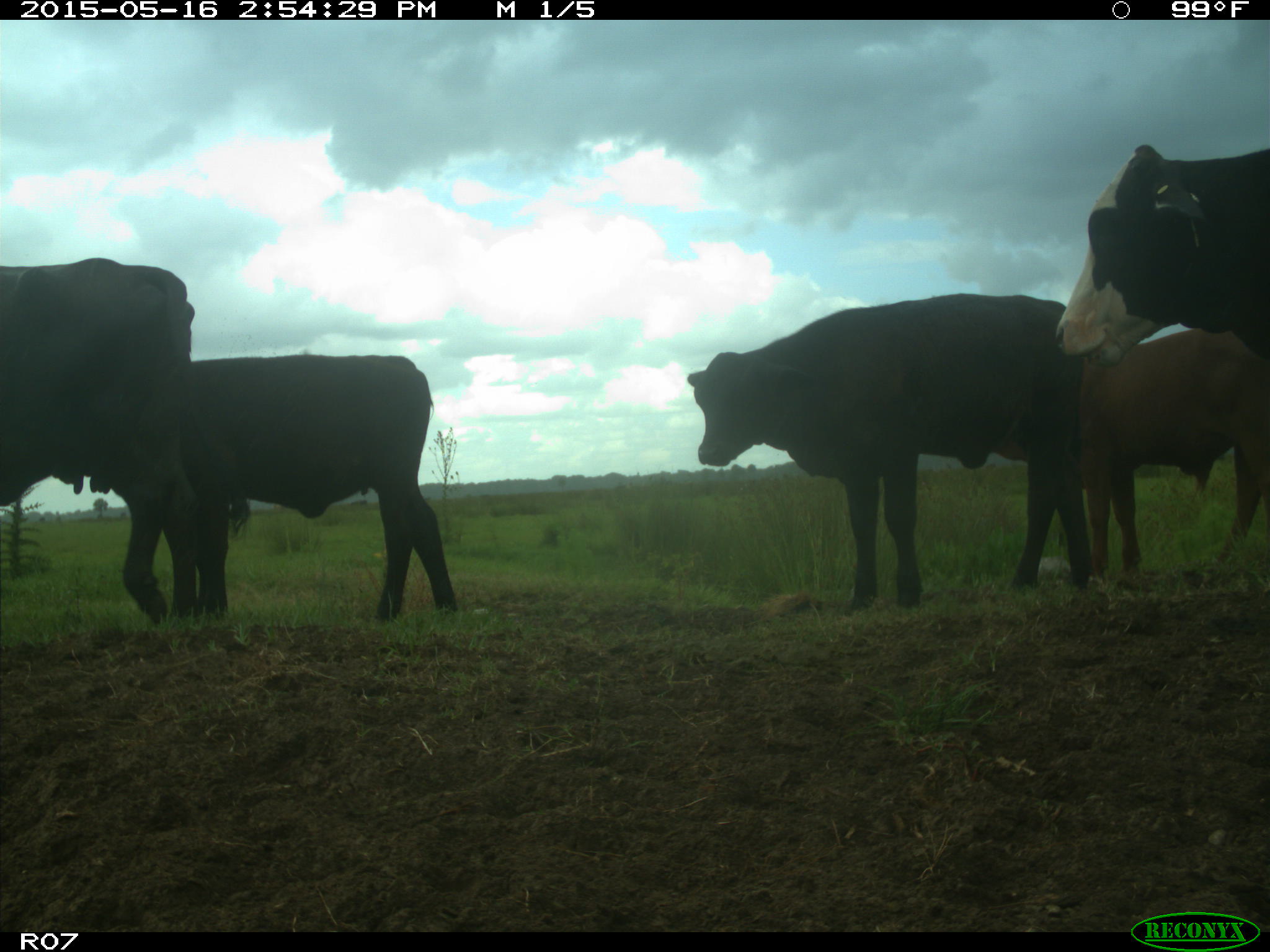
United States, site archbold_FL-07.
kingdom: Animalia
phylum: Chordata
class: Mammalia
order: Artiodactyla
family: Bovidae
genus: Bos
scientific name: Bos taurus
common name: domestic cow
Bos taurus (domestic cow).